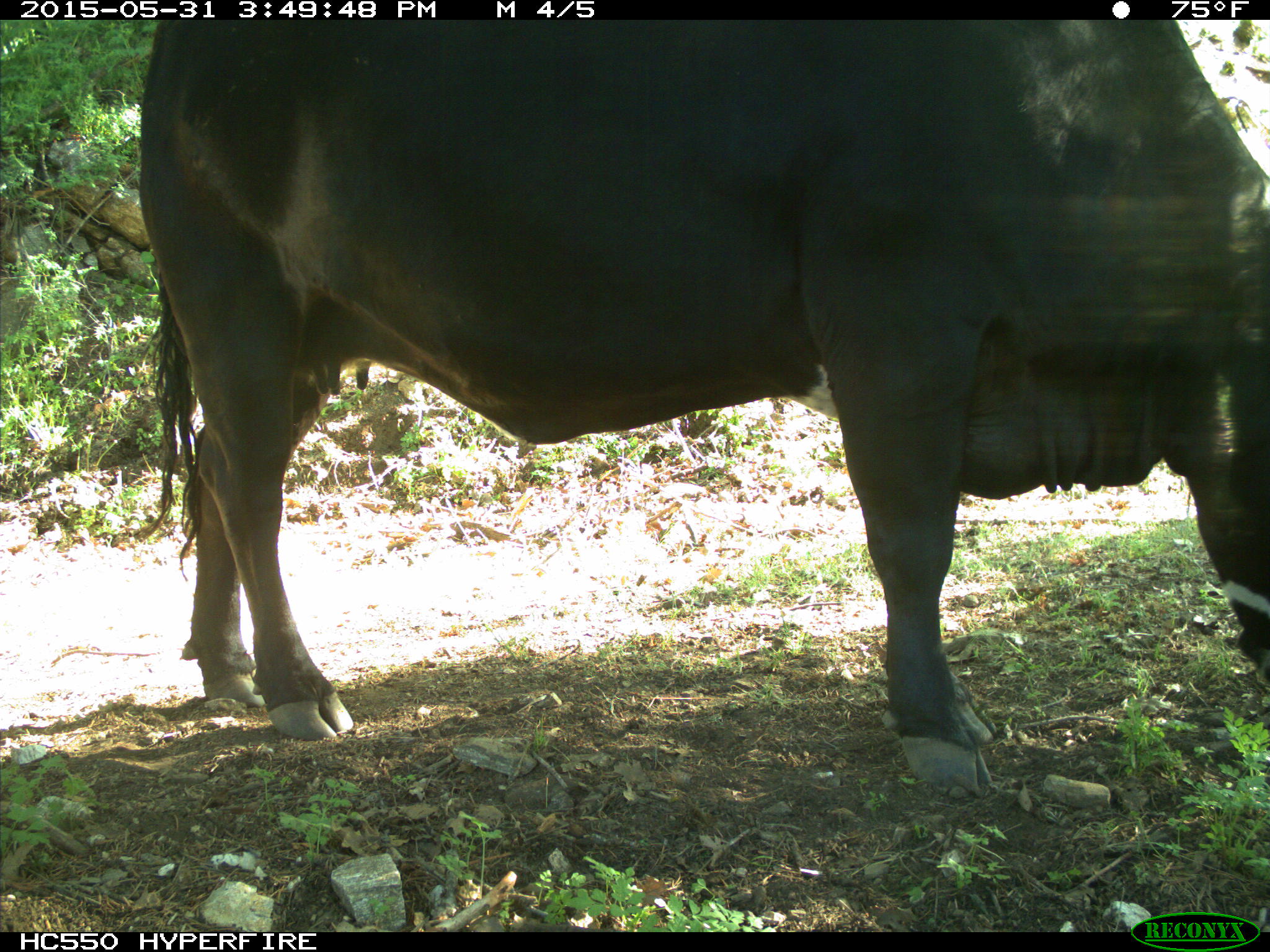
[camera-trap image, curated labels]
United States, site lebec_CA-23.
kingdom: Animalia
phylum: Chordata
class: Mammalia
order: Artiodactyla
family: Bovidae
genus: Bos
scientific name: Bos taurus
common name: domestic cow